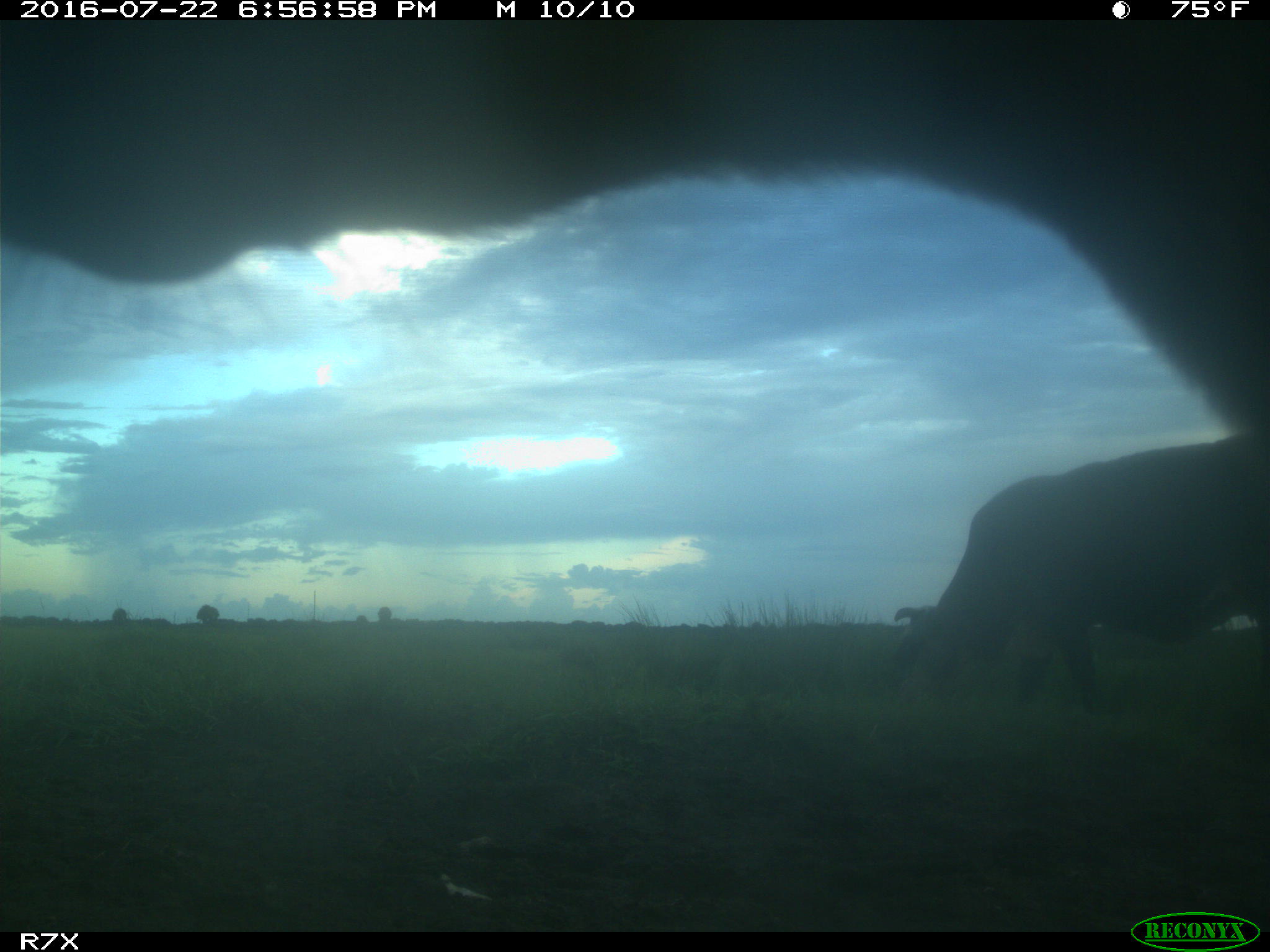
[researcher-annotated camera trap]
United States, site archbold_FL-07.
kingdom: Animalia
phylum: Chordata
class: Mammalia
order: Artiodactyla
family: Bovidae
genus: Bos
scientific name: Bos taurus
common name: domestic cow